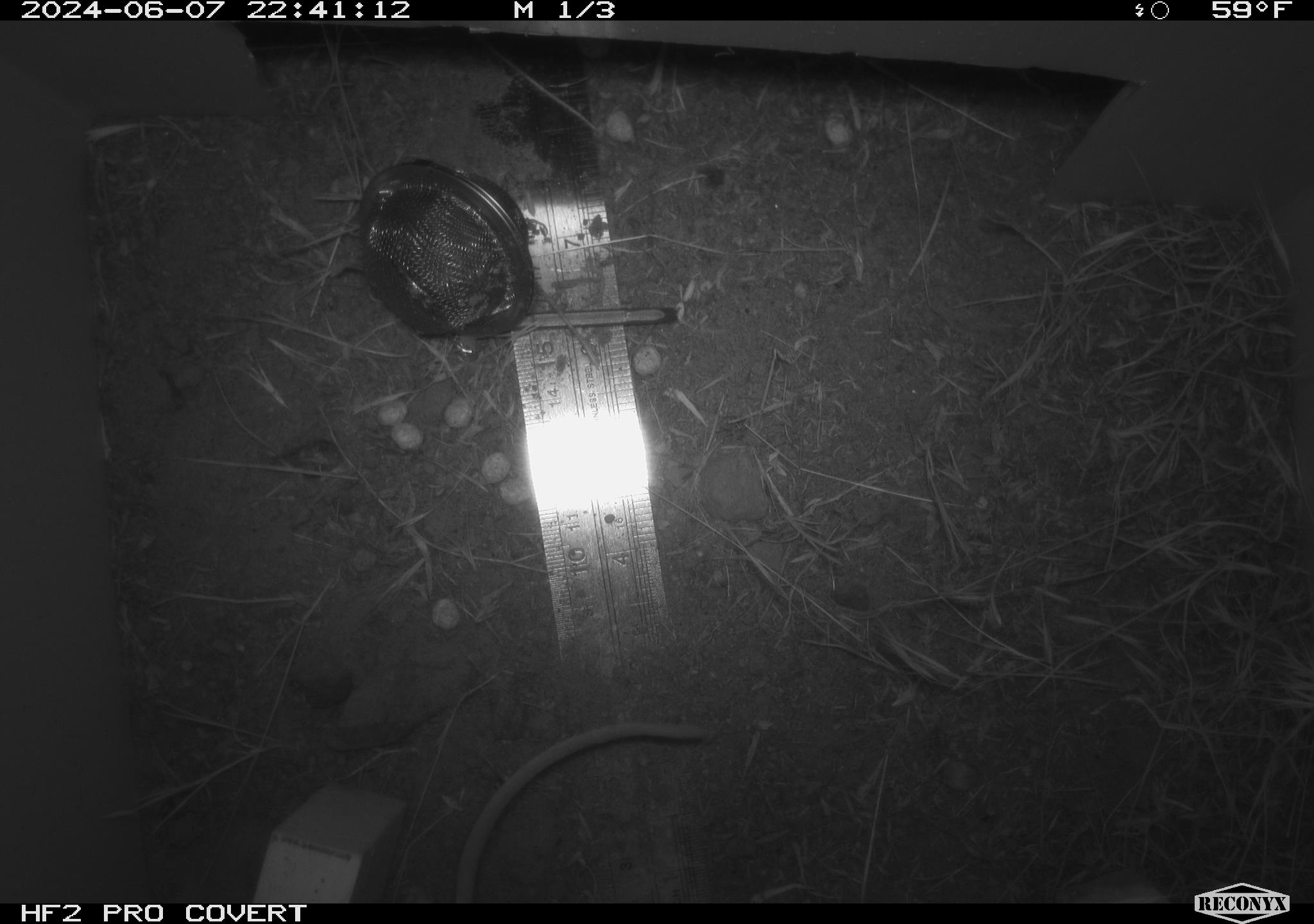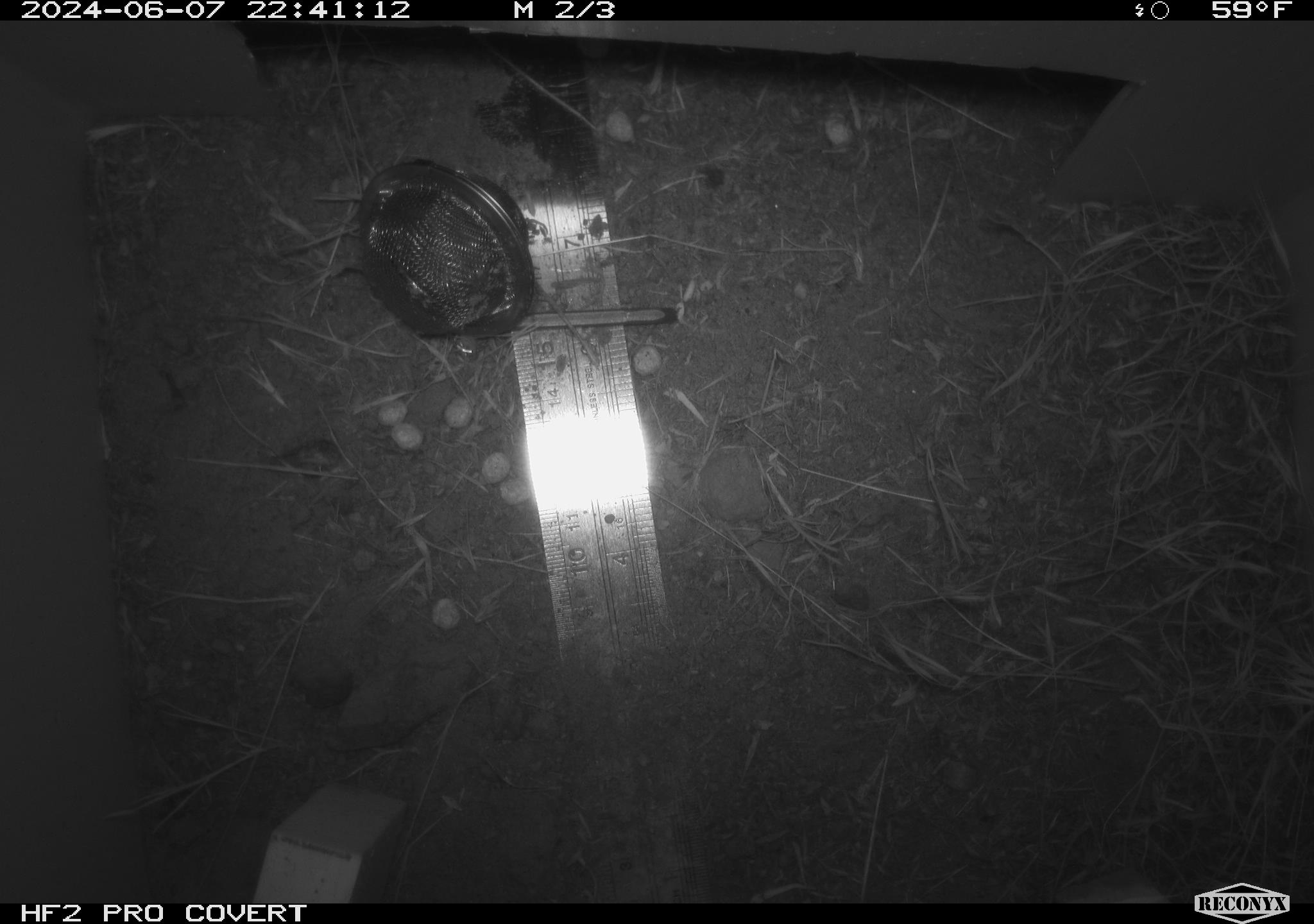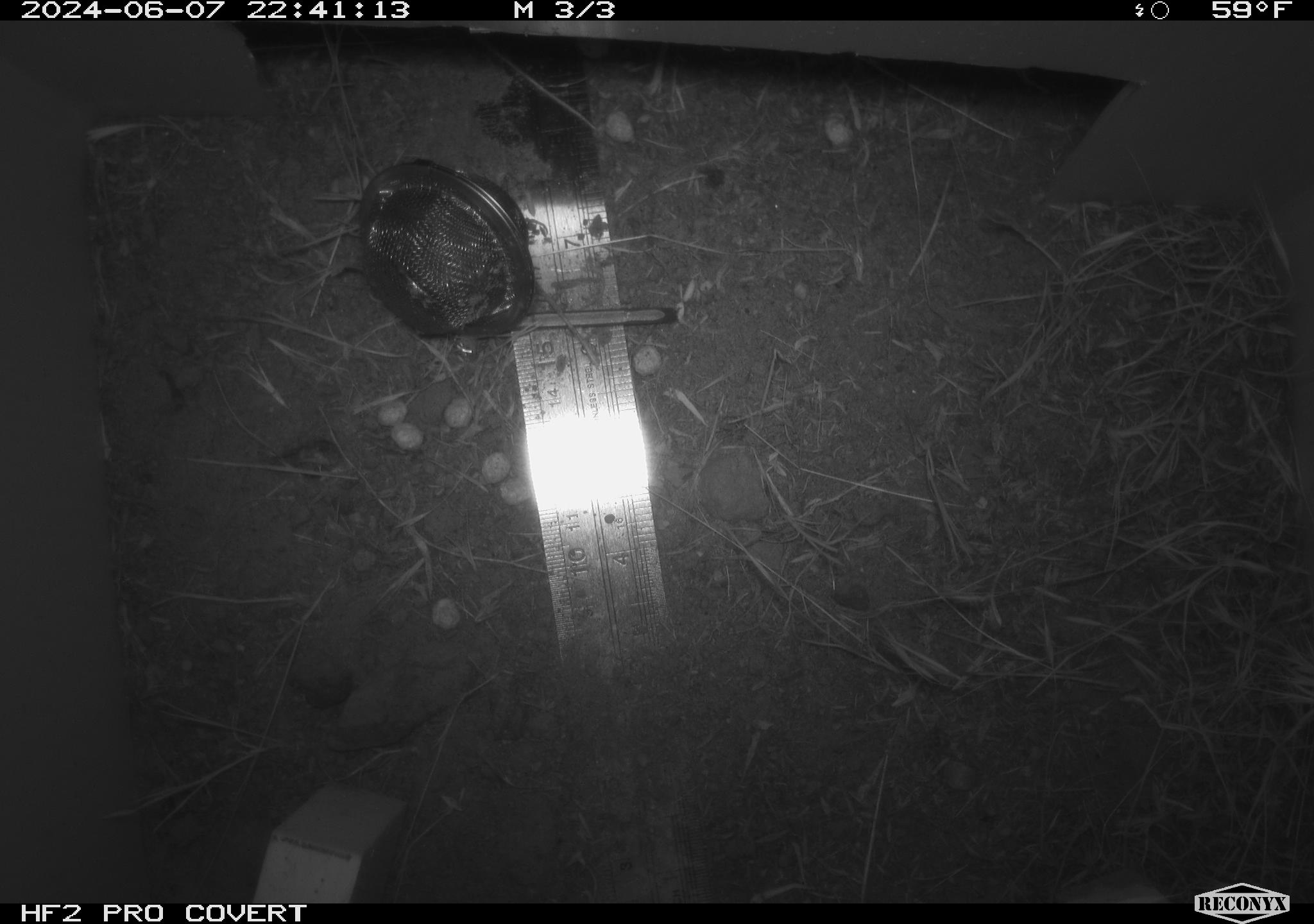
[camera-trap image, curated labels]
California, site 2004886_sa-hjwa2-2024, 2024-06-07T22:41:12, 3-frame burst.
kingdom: Animalia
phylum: Chordata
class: Mammalia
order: Rodentia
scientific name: Rodentia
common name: rodent